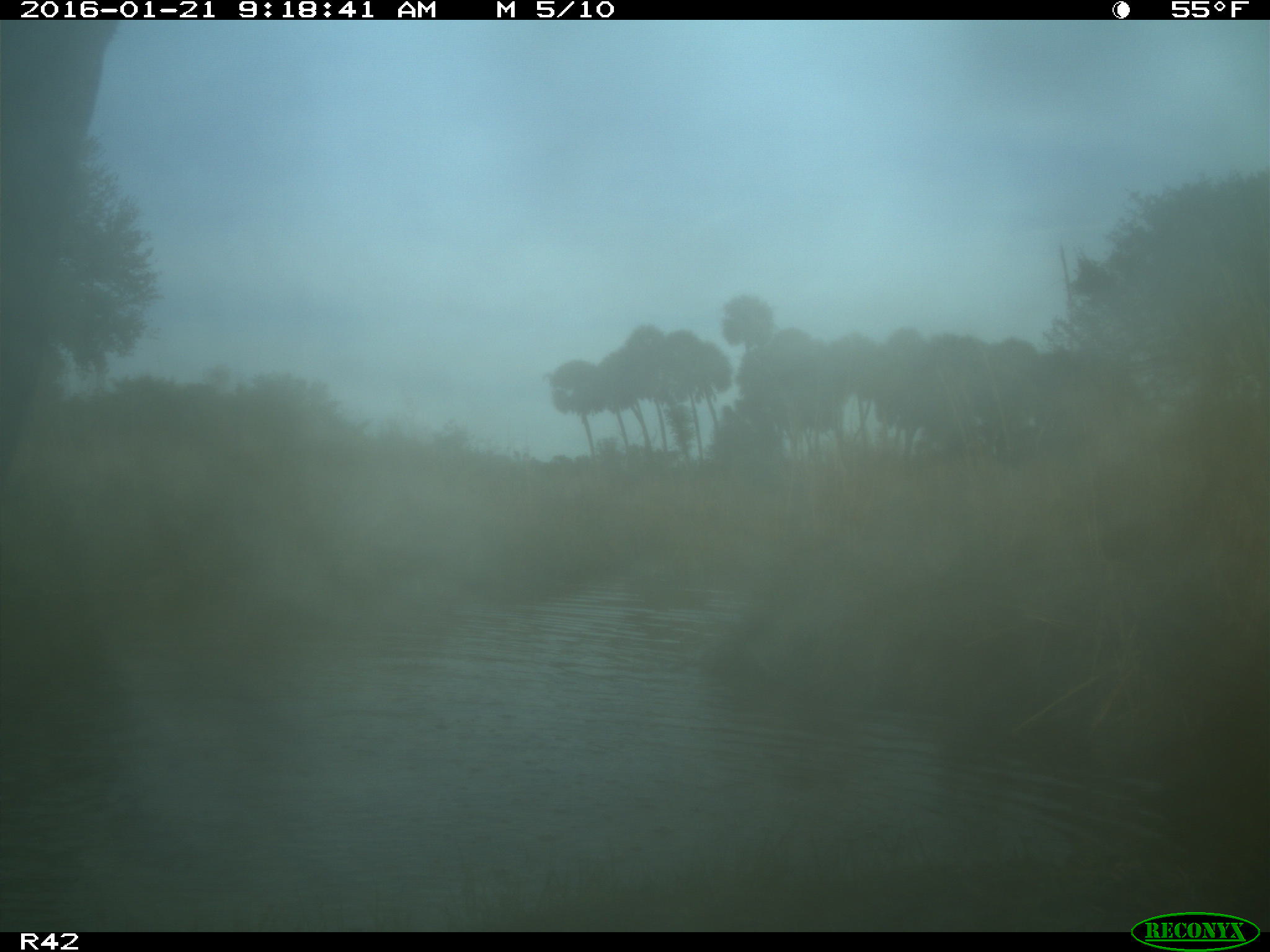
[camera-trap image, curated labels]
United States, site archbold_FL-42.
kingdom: Animalia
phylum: Chordata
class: Mammalia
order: Artiodactyla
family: Bovidae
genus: Bos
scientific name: Bos taurus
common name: domestic cow